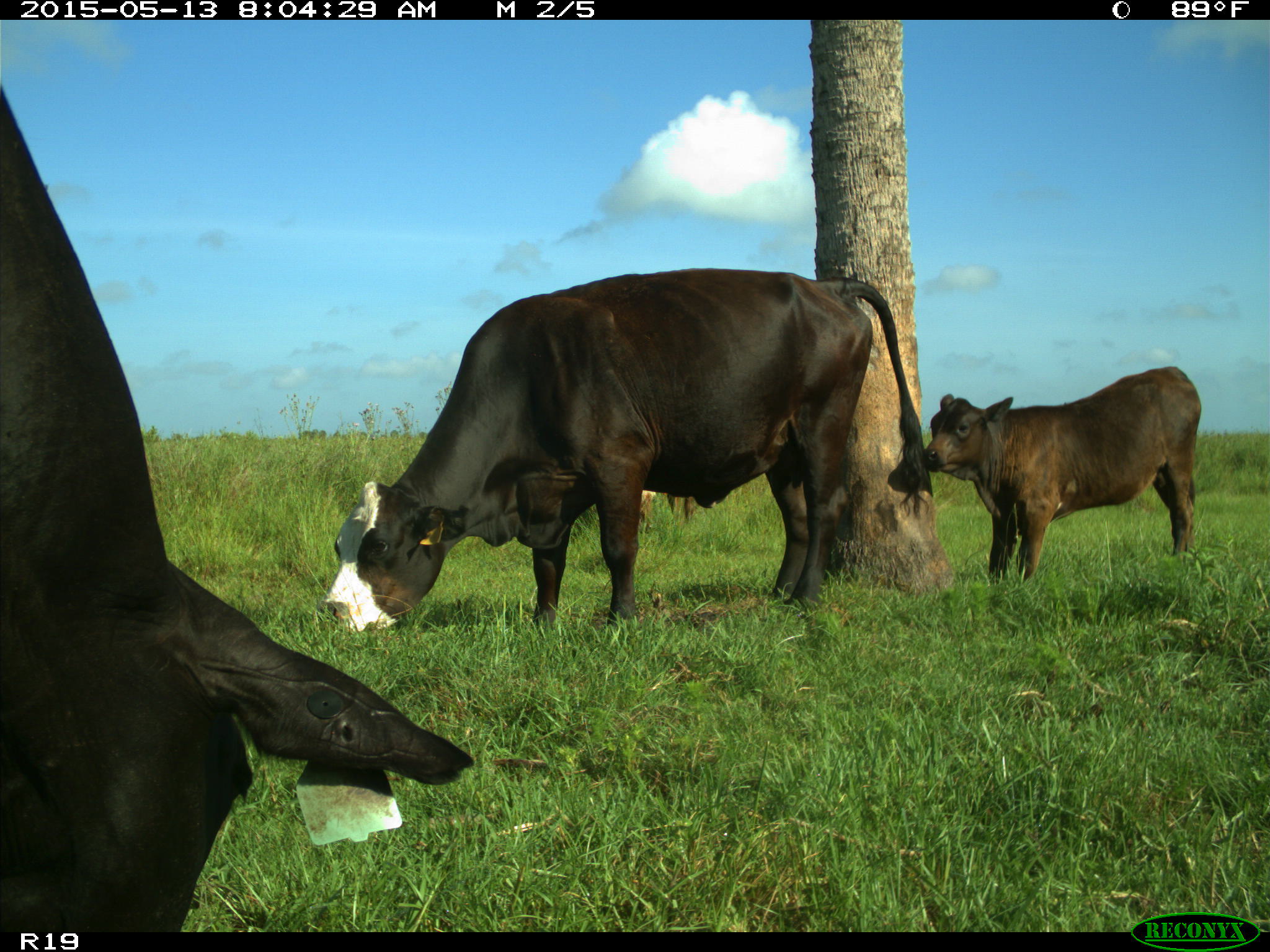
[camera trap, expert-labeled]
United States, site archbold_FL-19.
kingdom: Animalia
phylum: Chordata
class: Mammalia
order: Artiodactyla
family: Bovidae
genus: Bos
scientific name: Bos taurus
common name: domestic cow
Bos taurus (domestic cow).